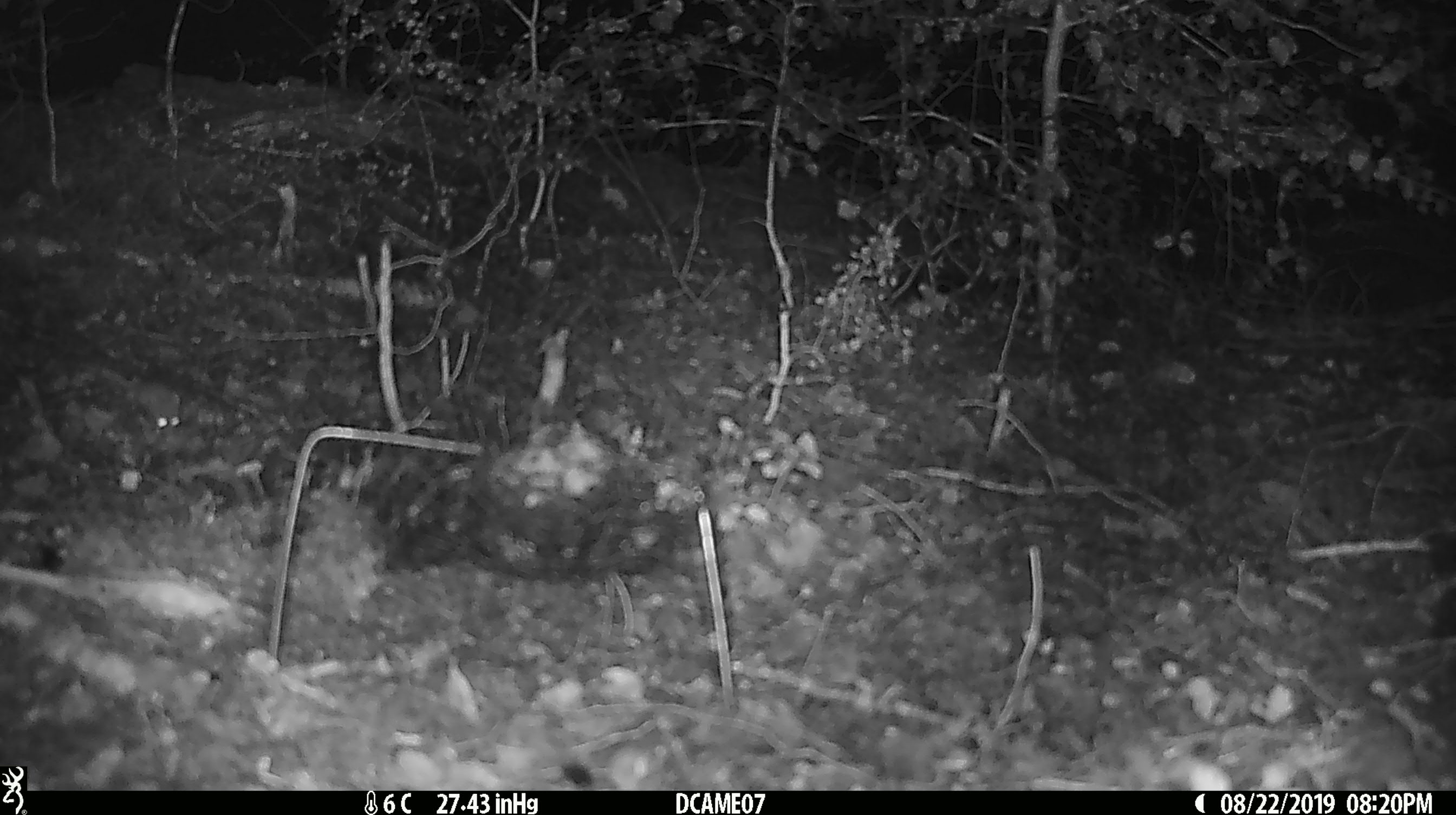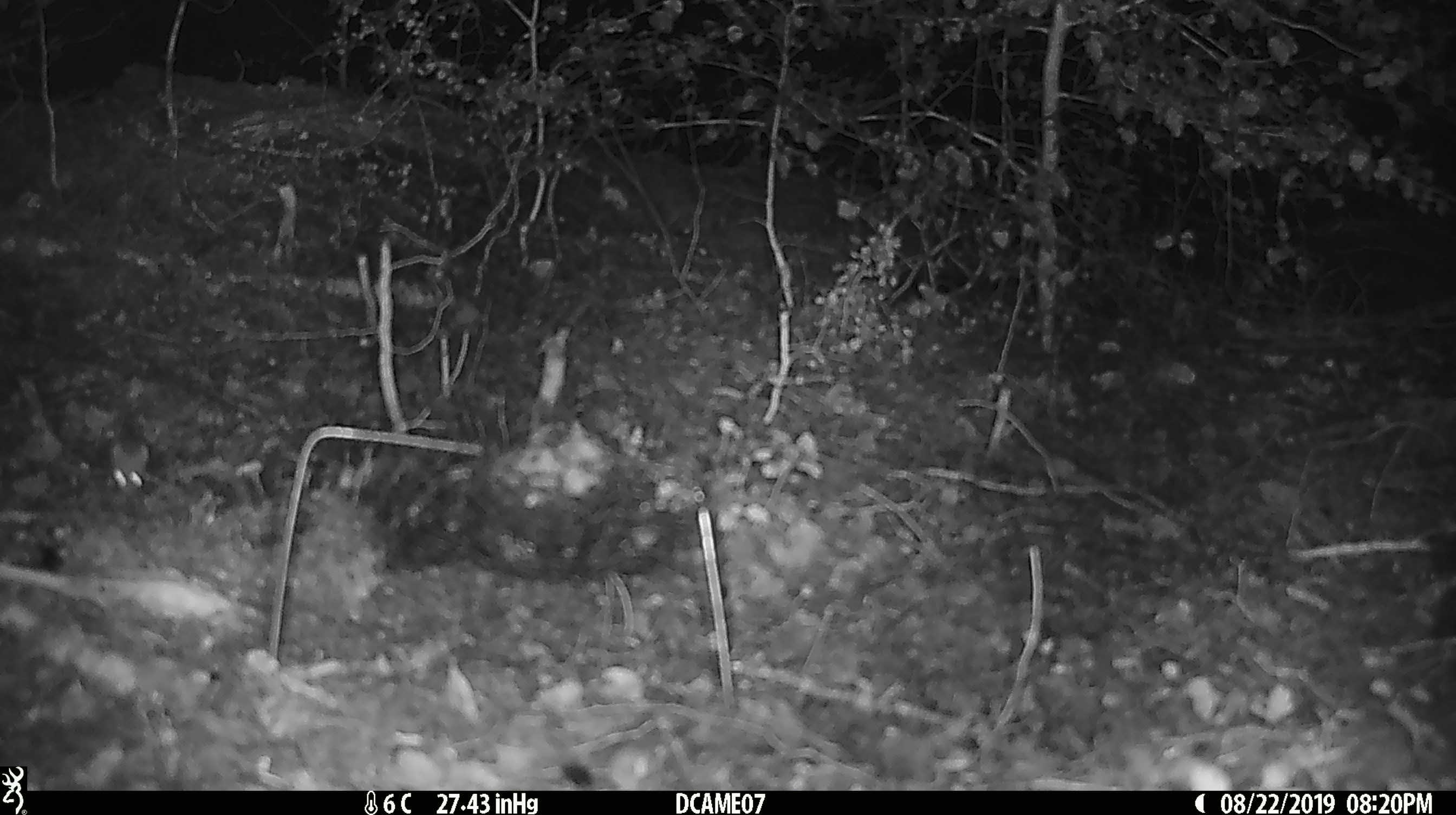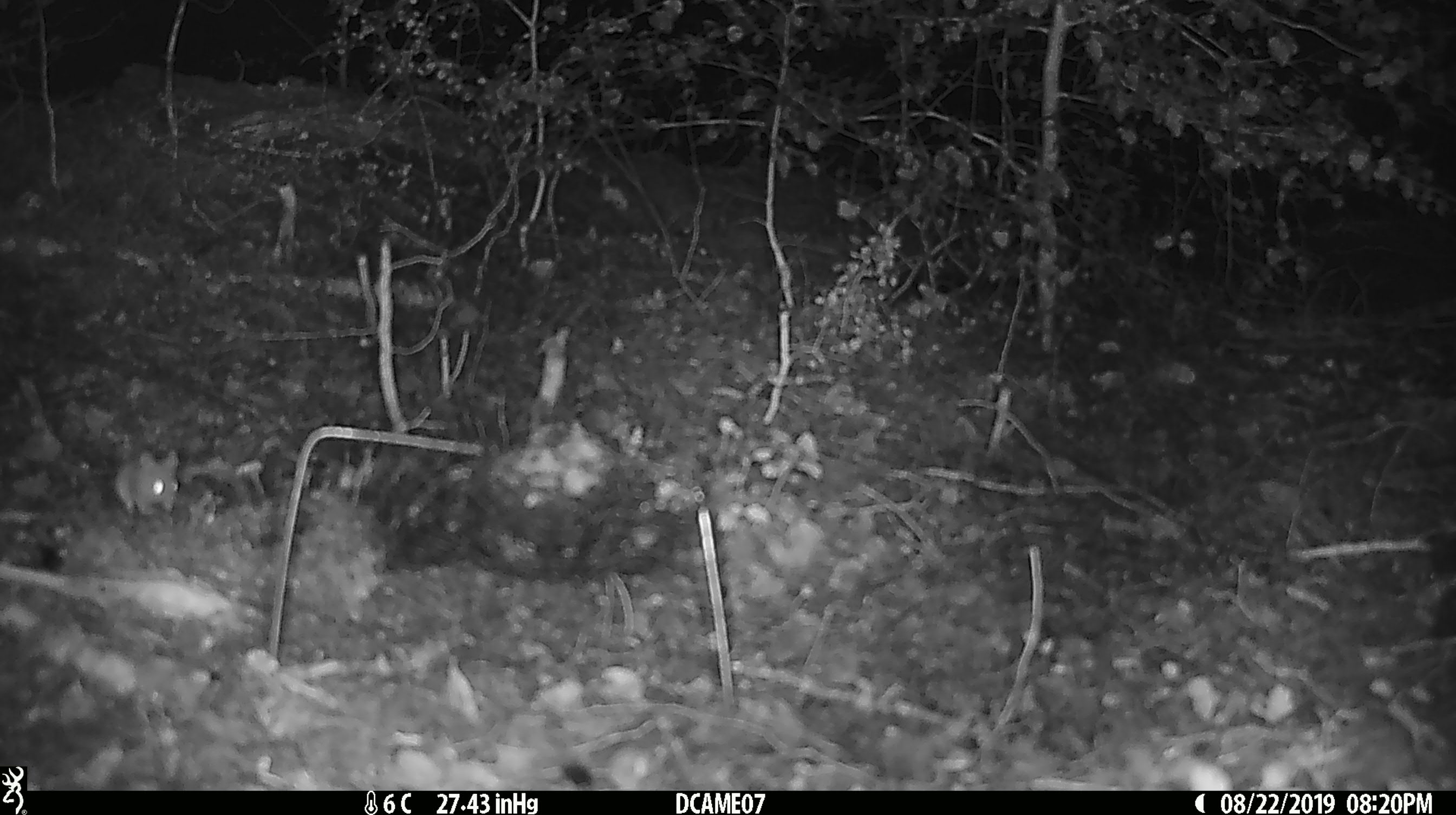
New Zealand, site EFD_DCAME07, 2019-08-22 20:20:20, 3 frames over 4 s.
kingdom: Animalia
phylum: Chordata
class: Mammalia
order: Rodentia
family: Muridae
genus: Mus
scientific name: Mus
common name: mouse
Mouse (Mus).